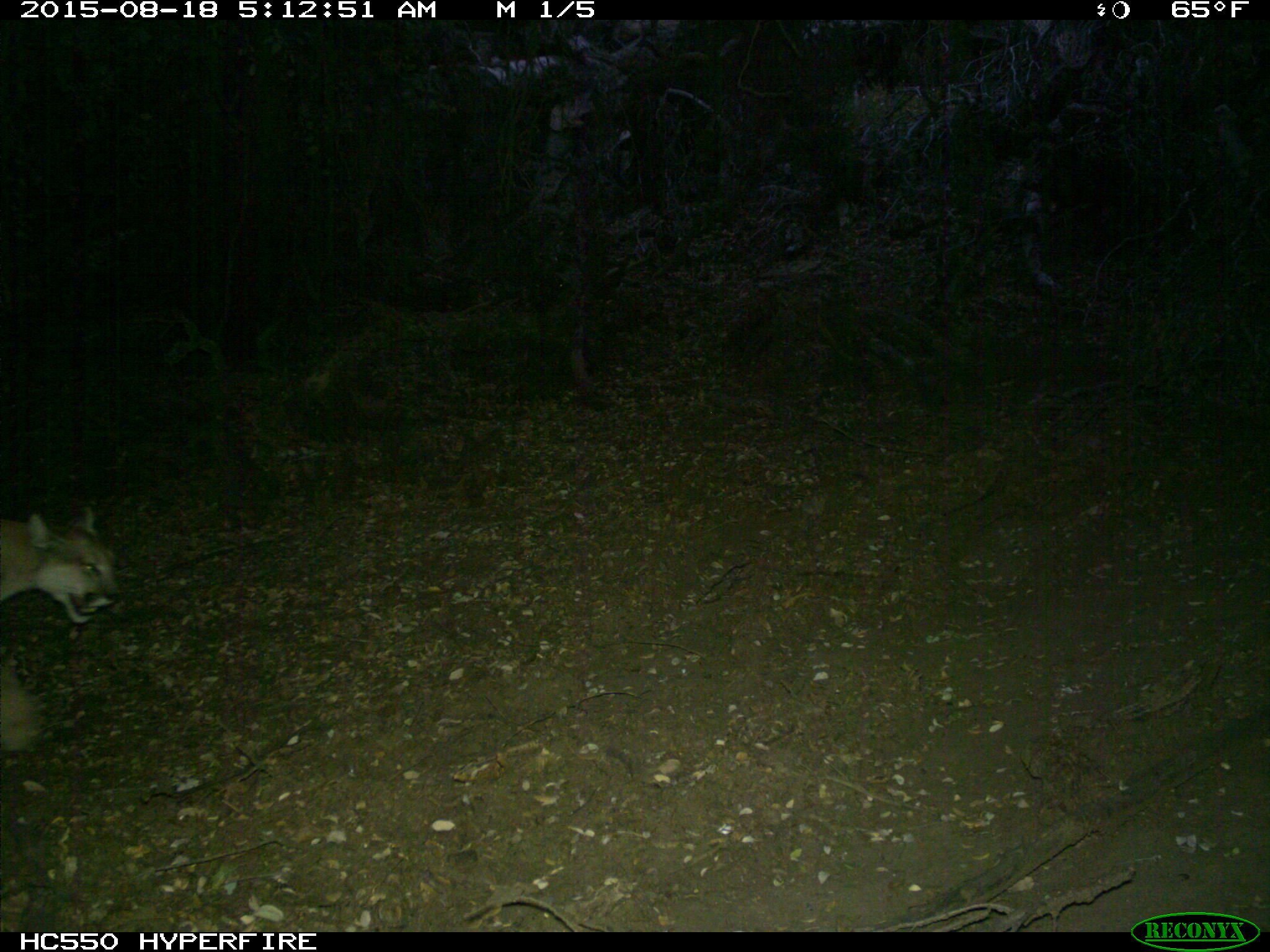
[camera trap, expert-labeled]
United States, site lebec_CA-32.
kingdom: Animalia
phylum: Chordata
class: Mammalia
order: Carnivora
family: Felidae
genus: Puma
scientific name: Puma concolor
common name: mountain lion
Puma concolor (mountain lion).